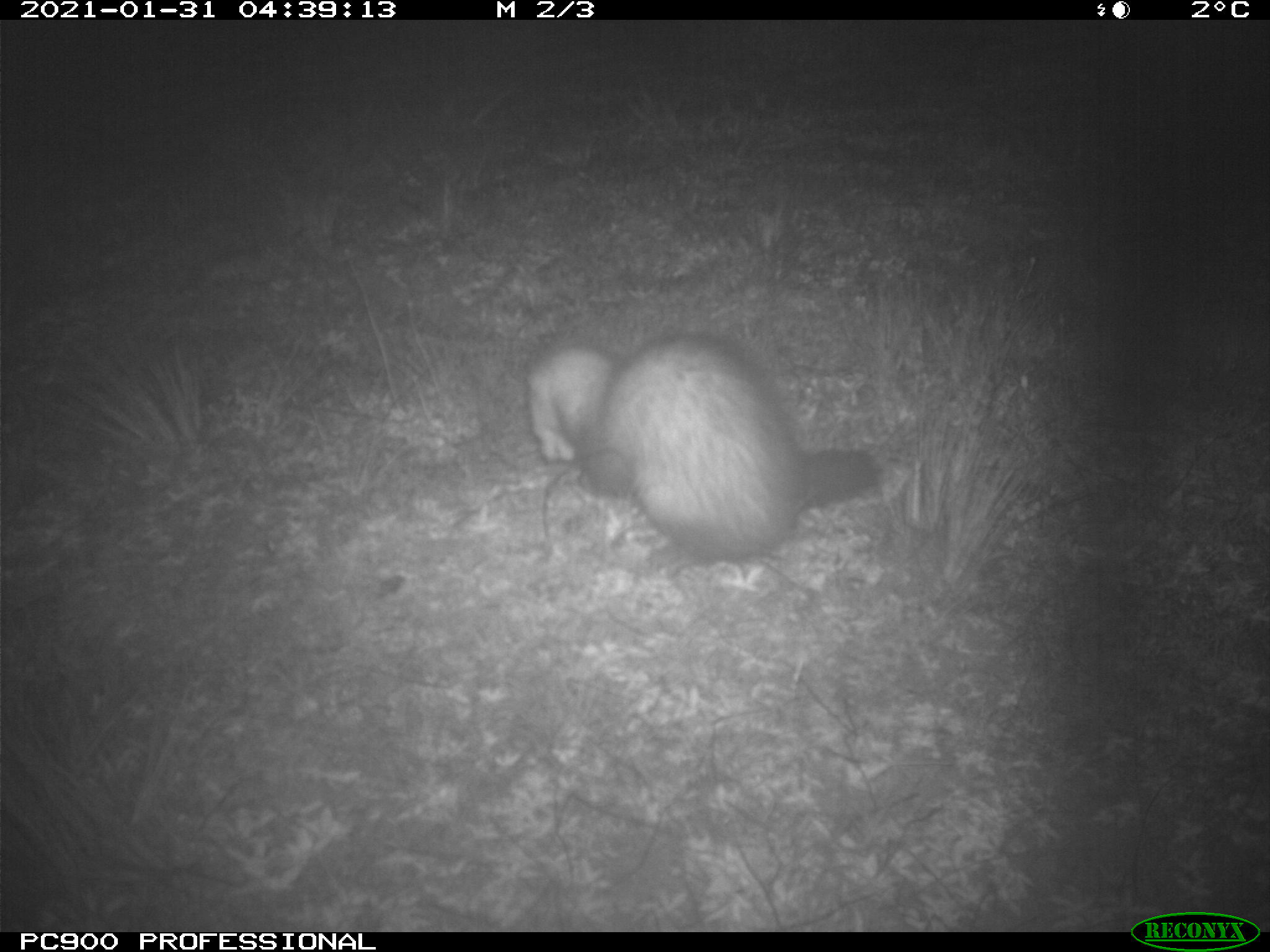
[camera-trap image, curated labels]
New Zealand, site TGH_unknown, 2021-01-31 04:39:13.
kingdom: Animalia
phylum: Chordata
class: Mammalia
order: Carnivora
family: Mustelidae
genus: Mustela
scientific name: Mustela furo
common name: ferret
Ferret (Mustela furo).